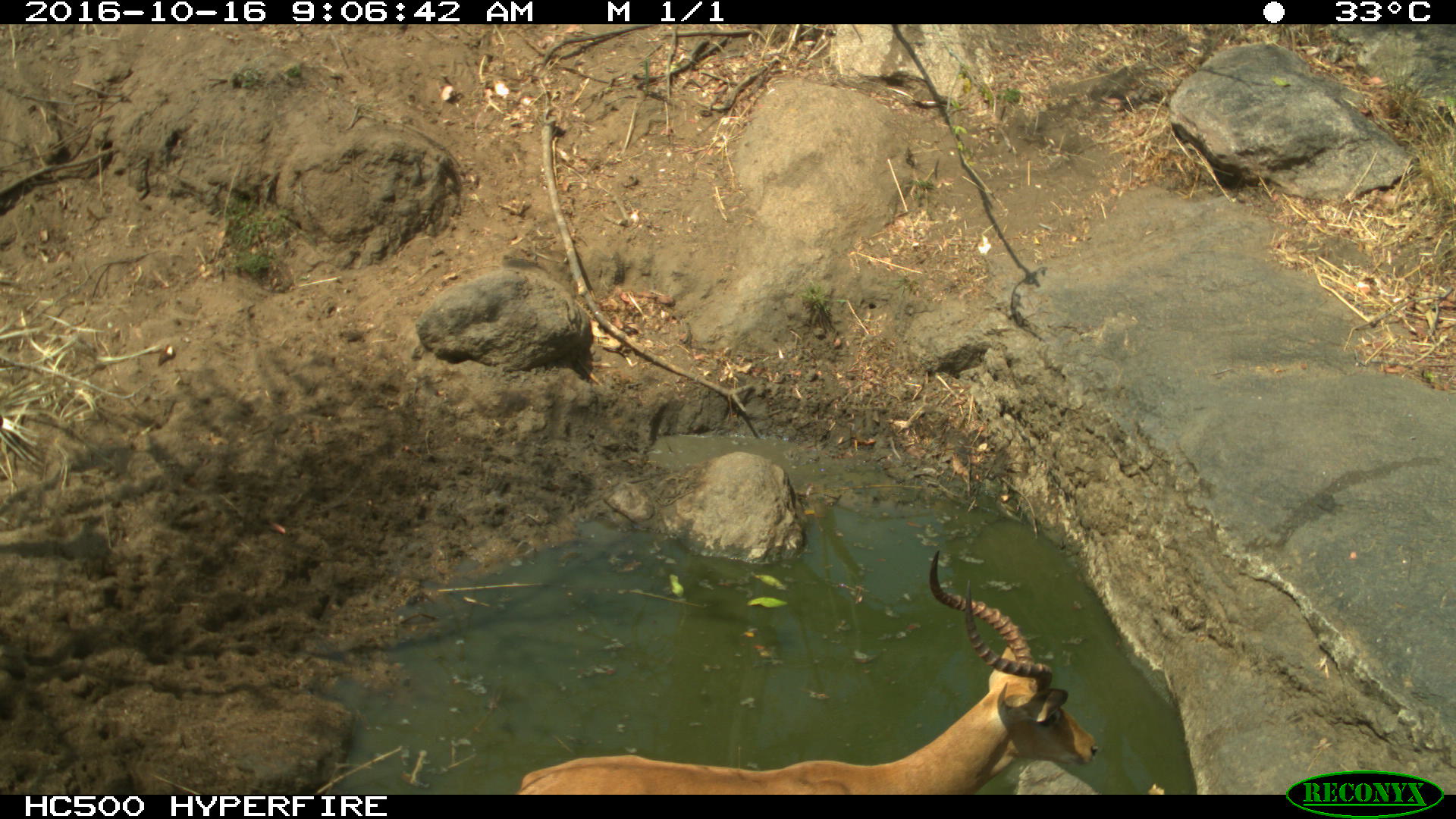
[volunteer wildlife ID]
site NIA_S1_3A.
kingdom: Animalia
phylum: Chordata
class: Mammalia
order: Artiodactyla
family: Bovidae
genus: Aepyceros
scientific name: Aepyceros melampus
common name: impala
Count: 1.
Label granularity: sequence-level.